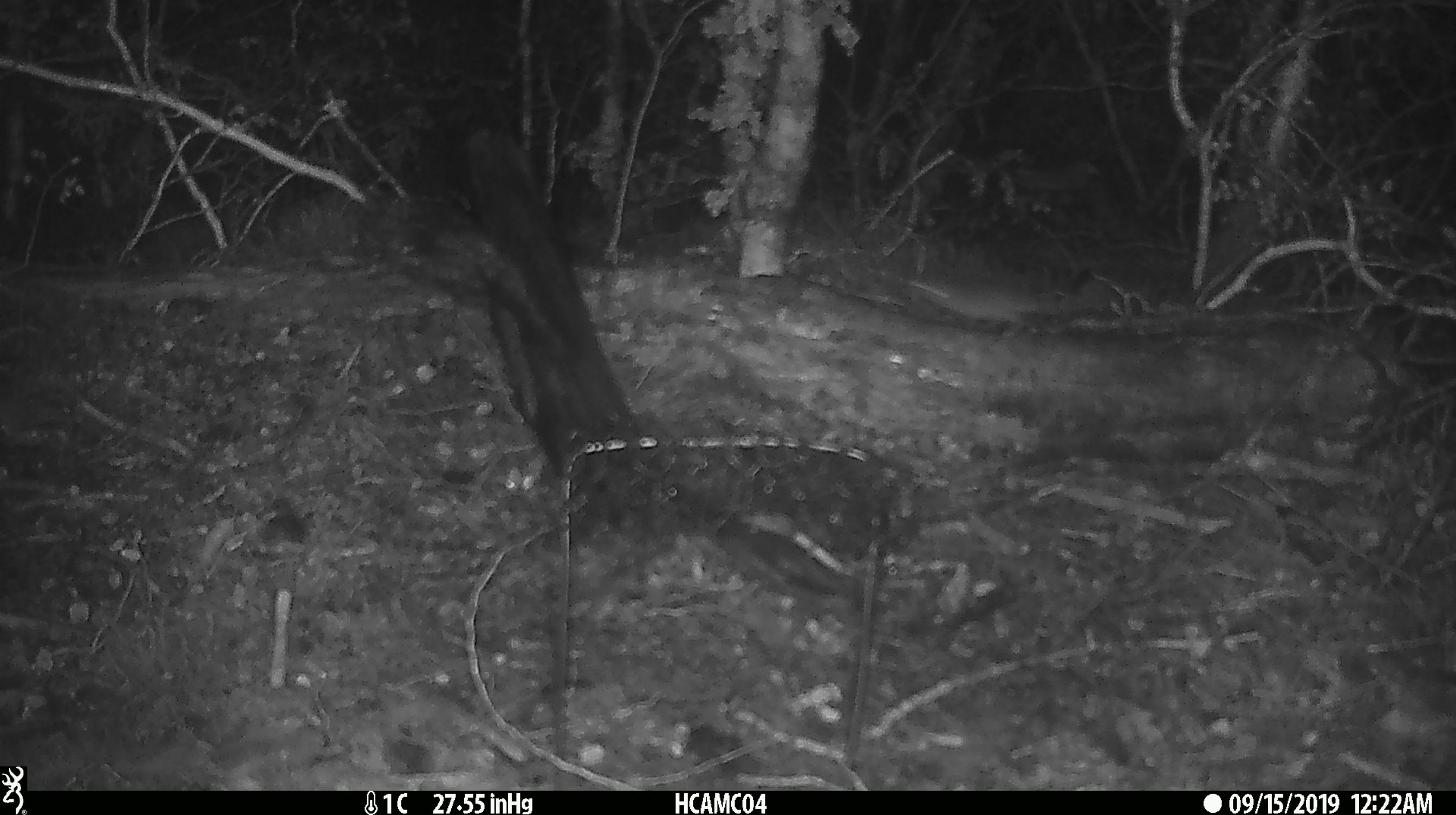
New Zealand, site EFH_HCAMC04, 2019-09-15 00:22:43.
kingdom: Animalia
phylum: Chordata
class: Mammalia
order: Rodentia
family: Muridae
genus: Mus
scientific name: Mus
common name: mouse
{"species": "mouse (Mus)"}